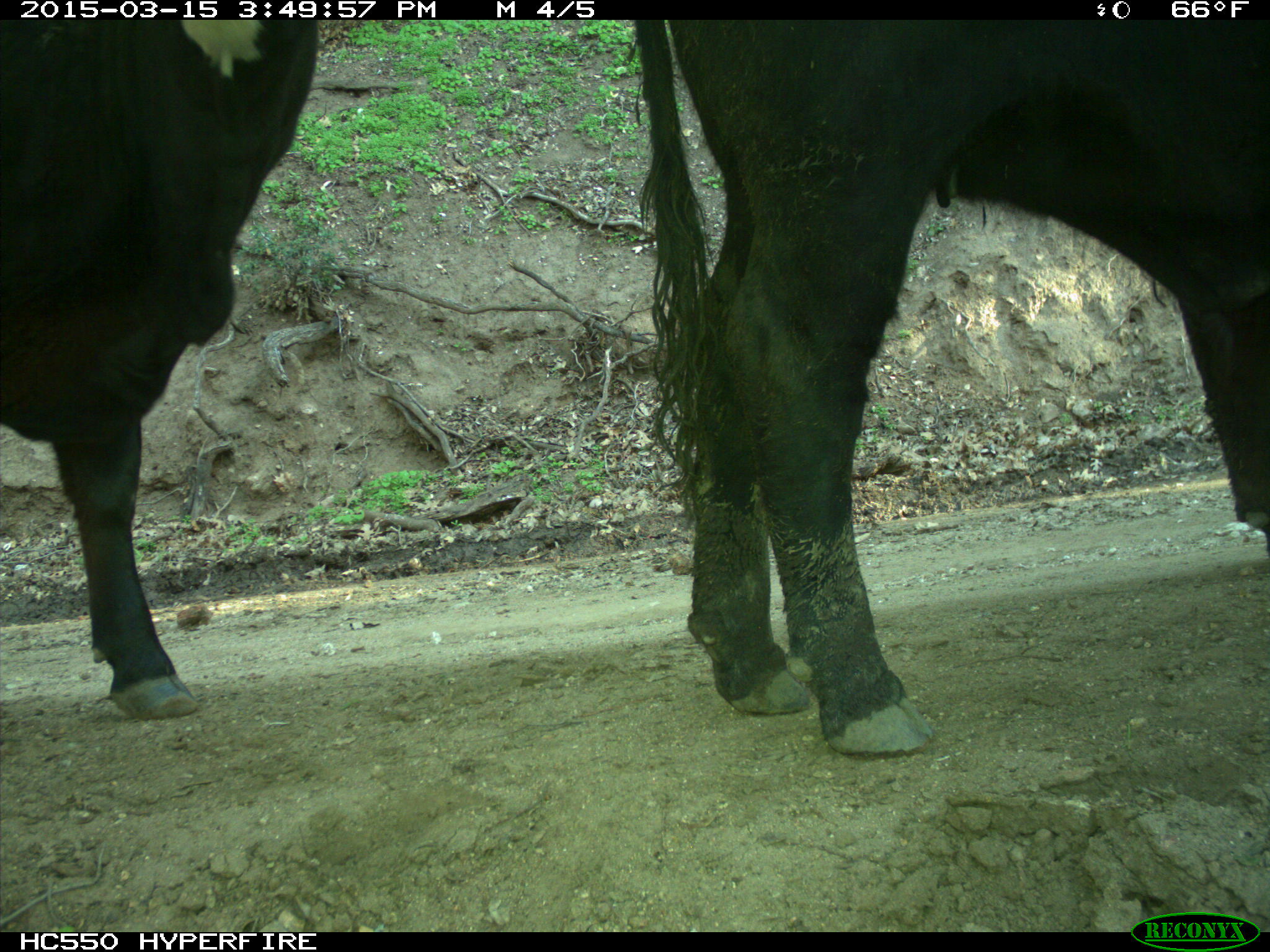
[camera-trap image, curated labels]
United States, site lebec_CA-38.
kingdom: Animalia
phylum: Chordata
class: Mammalia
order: Artiodactyla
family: Bovidae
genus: Bos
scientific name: Bos taurus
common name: domestic cow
Bos taurus (domestic cow).